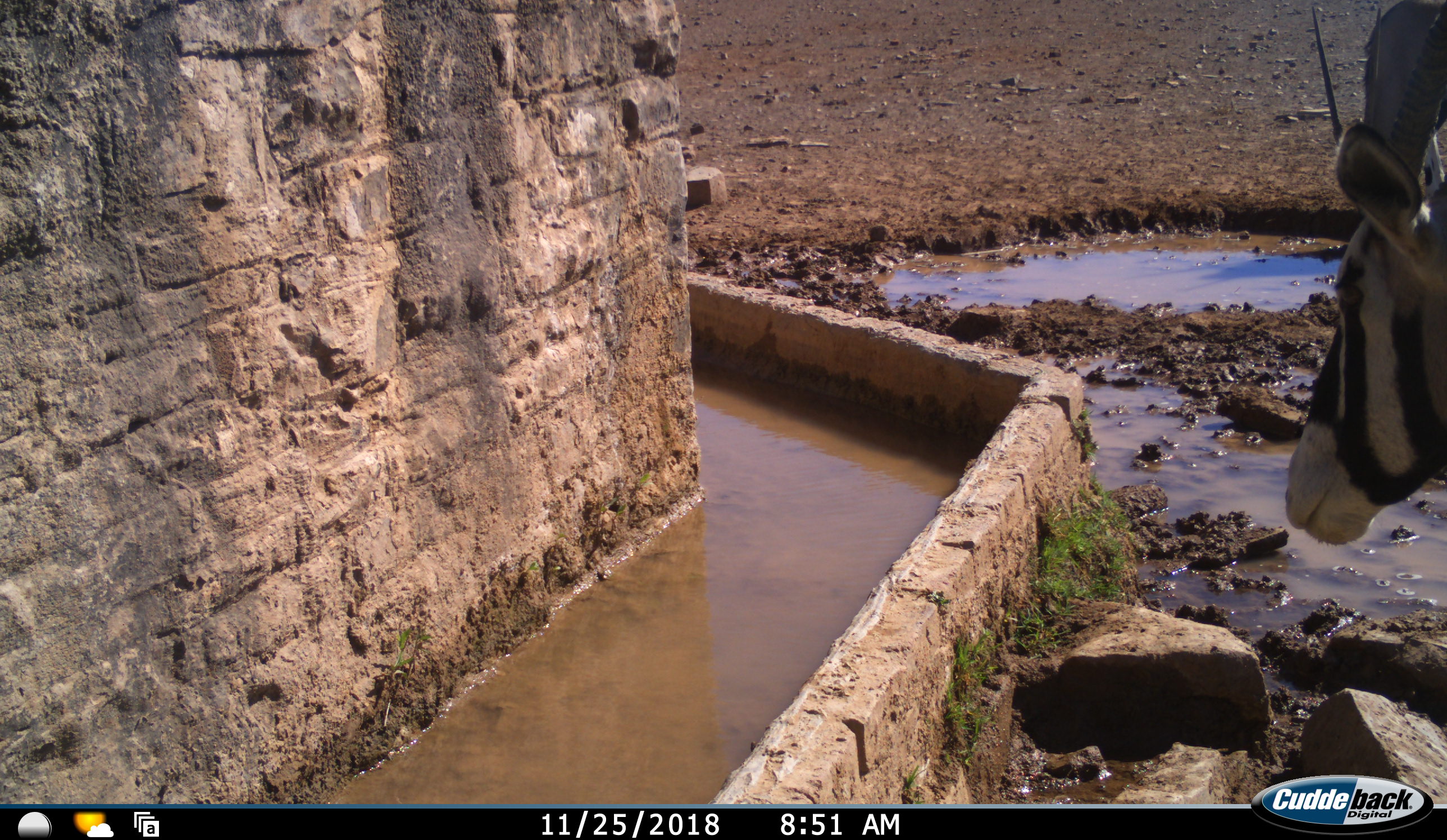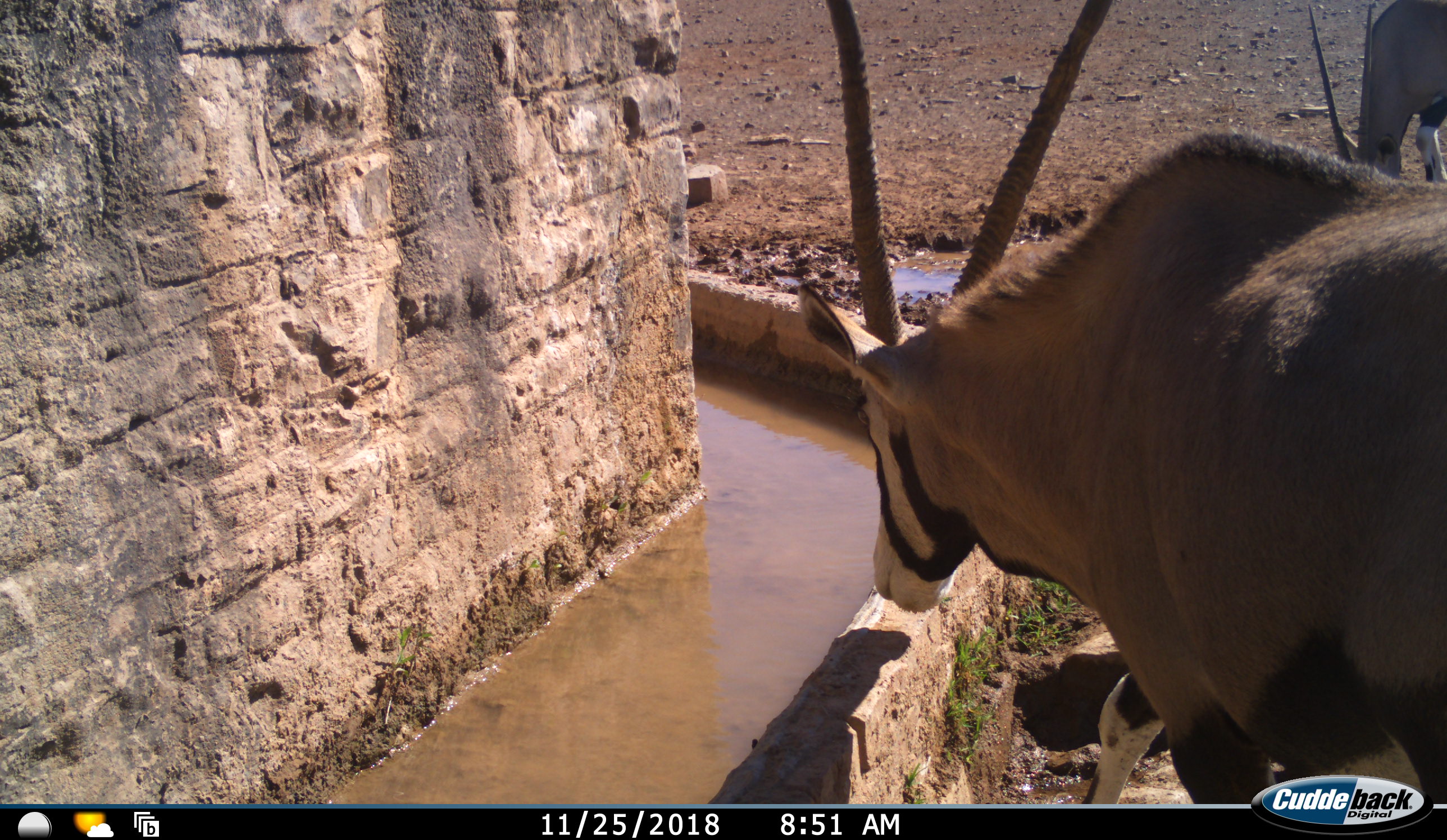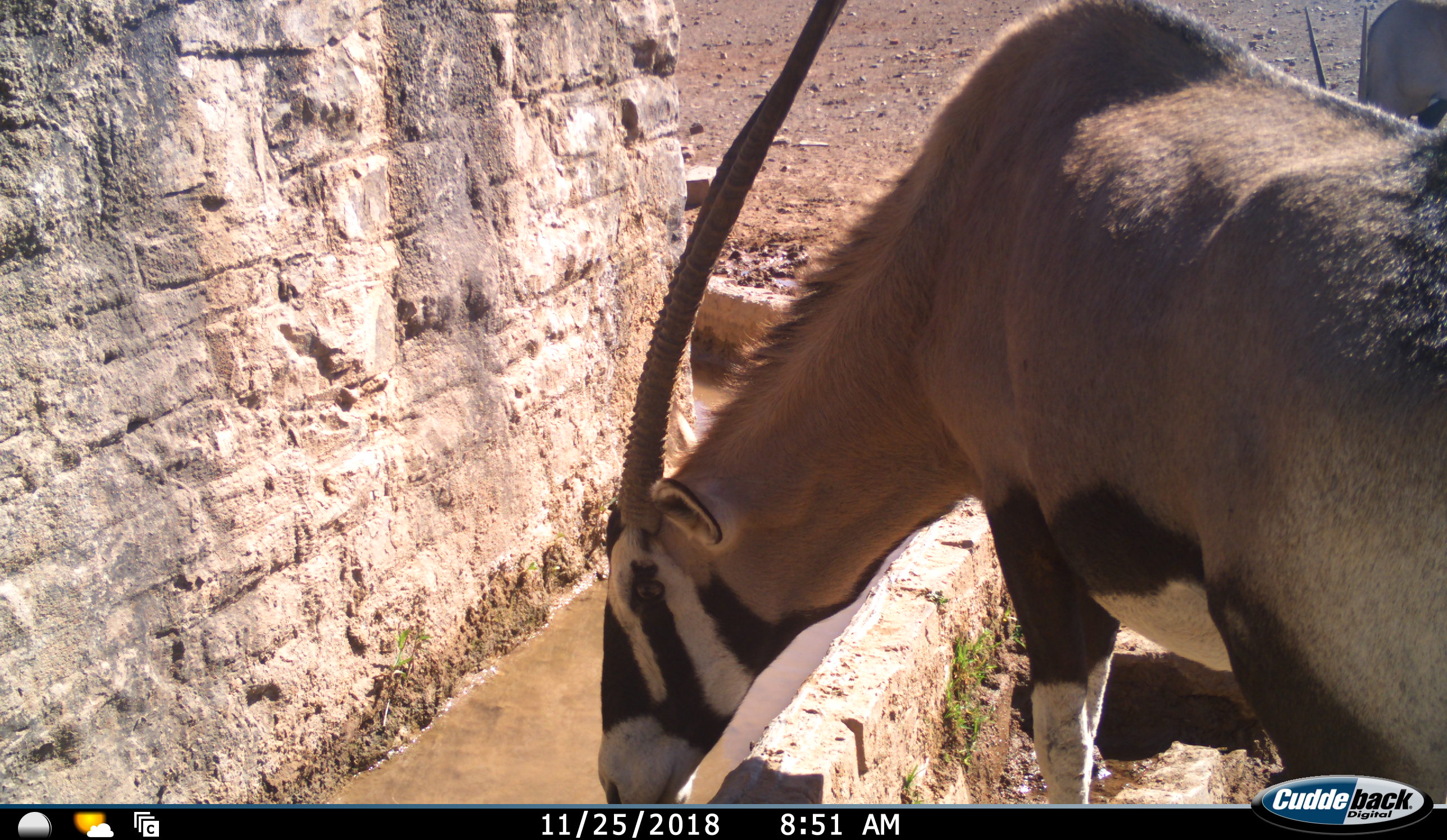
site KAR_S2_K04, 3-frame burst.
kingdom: Animalia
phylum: Chordata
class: Mammalia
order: Artiodactyla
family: Bovidae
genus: Oryx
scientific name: Oryx gazella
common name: gemsbok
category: oryx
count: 2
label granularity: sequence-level